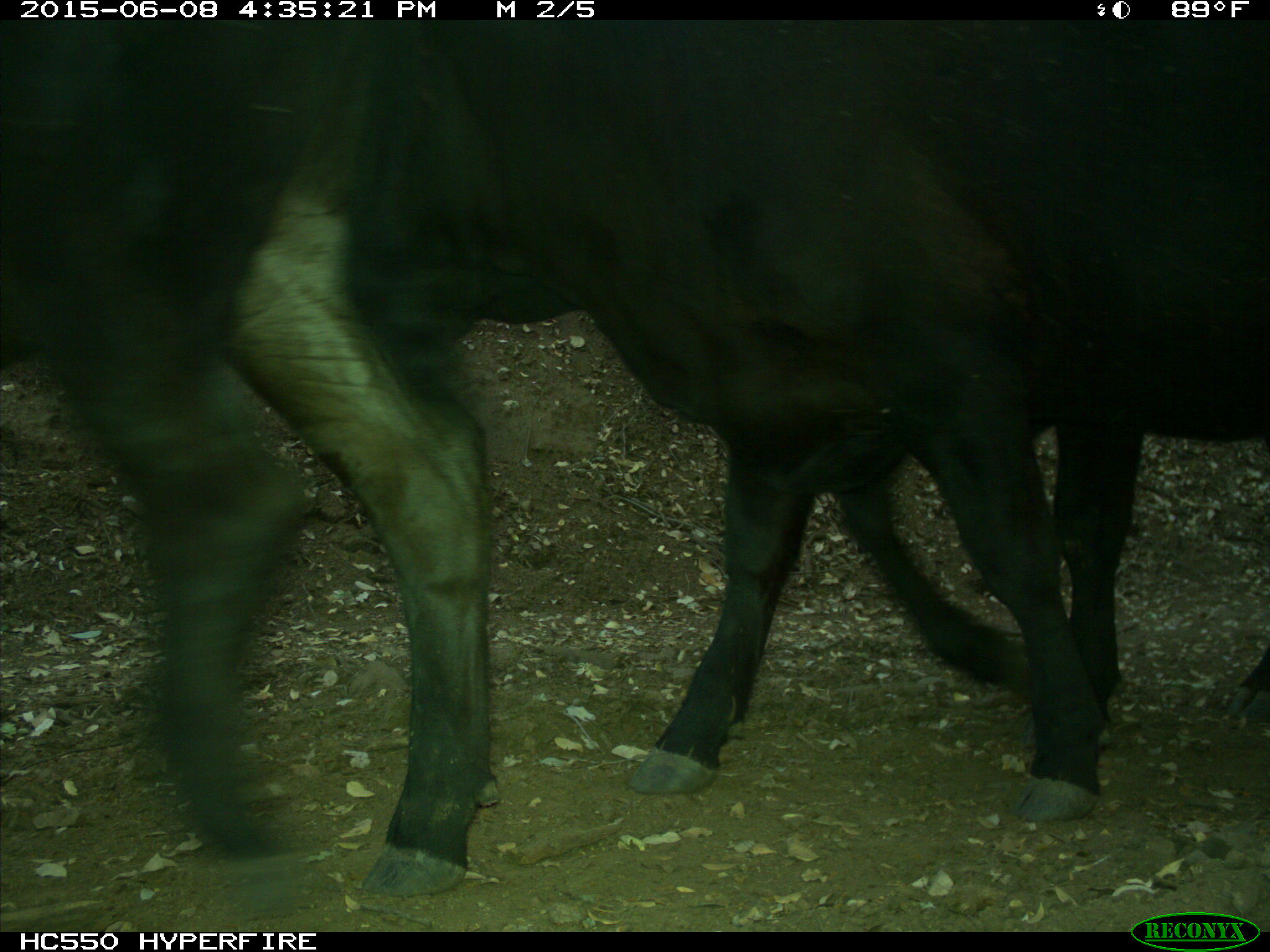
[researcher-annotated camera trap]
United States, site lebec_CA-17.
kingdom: Animalia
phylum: Chordata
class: Mammalia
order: Artiodactyla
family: Bovidae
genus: Bos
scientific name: Bos taurus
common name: domestic cow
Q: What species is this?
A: Bos taurus (domestic cow).